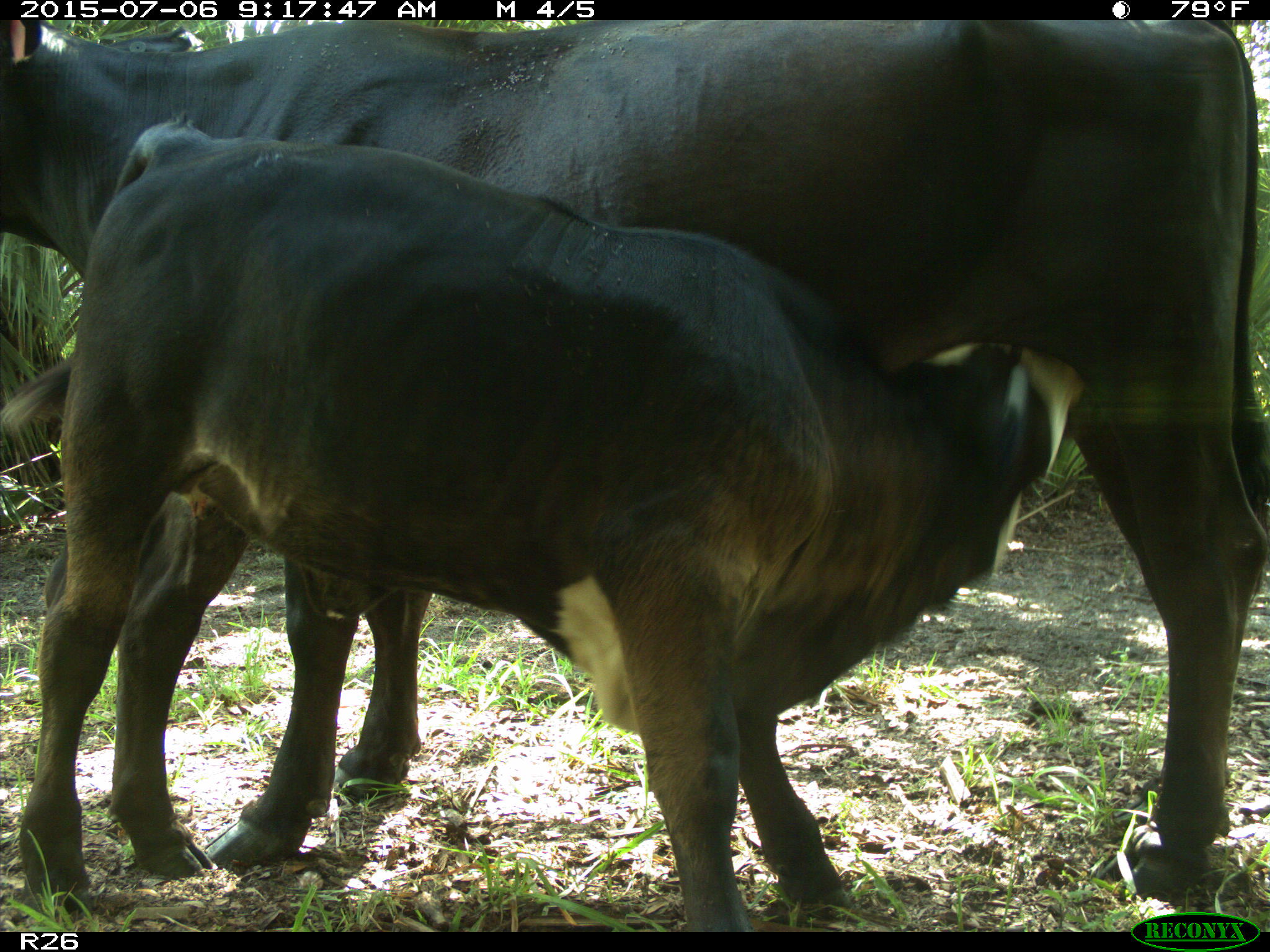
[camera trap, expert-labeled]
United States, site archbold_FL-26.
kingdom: Animalia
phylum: Chordata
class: Mammalia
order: Artiodactyla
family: Bovidae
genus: Bos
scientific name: Bos taurus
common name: domestic cow